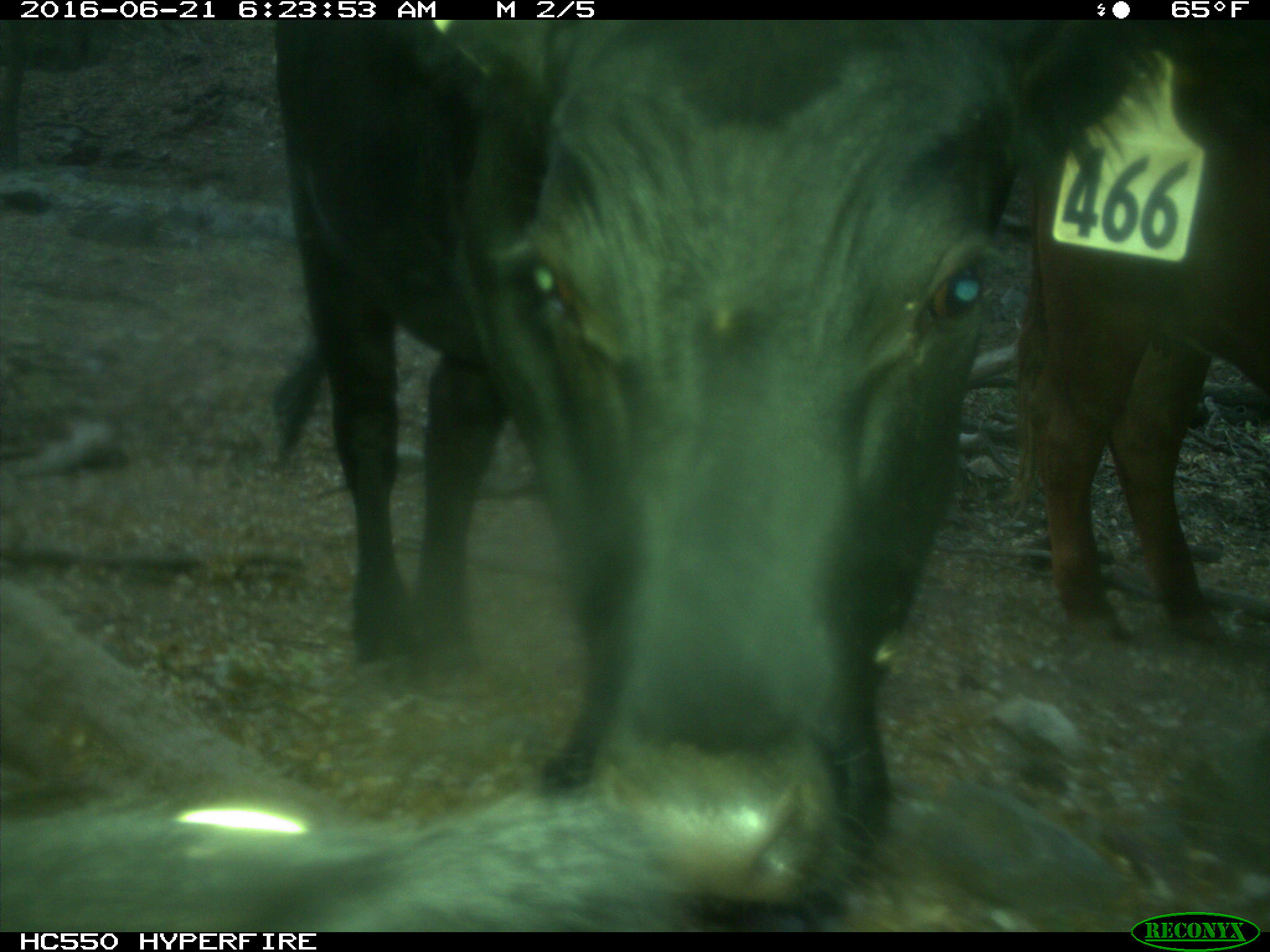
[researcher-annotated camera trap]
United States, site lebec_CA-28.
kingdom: Animalia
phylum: Chordata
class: Mammalia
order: Artiodactyla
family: Bovidae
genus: Bos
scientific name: Bos taurus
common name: domestic cow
Bos taurus (domestic cow).